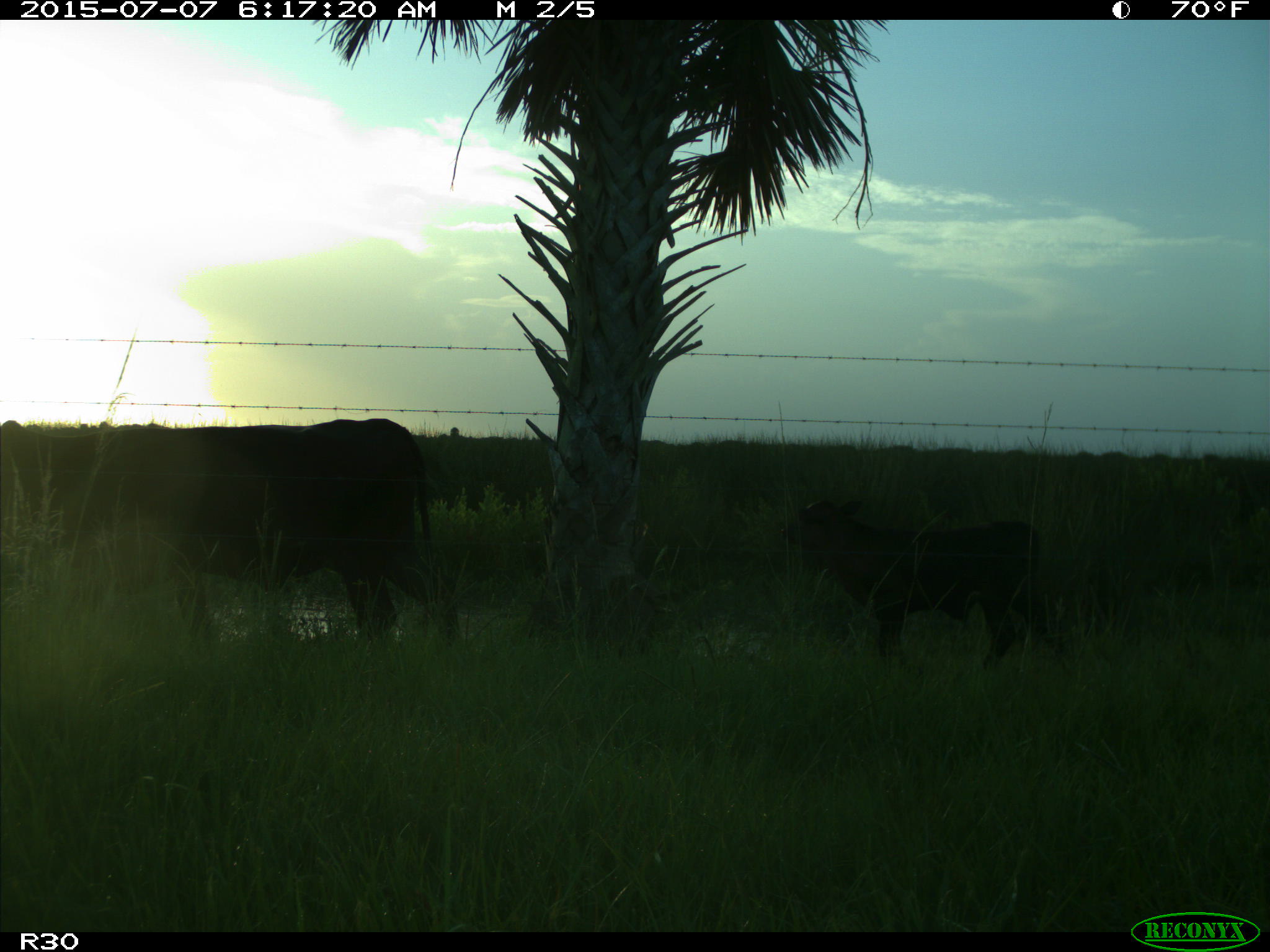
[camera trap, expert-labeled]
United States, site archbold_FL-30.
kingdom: Animalia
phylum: Chordata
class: Mammalia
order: Artiodactyla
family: Bovidae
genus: Bos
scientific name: Bos taurus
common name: domestic cow